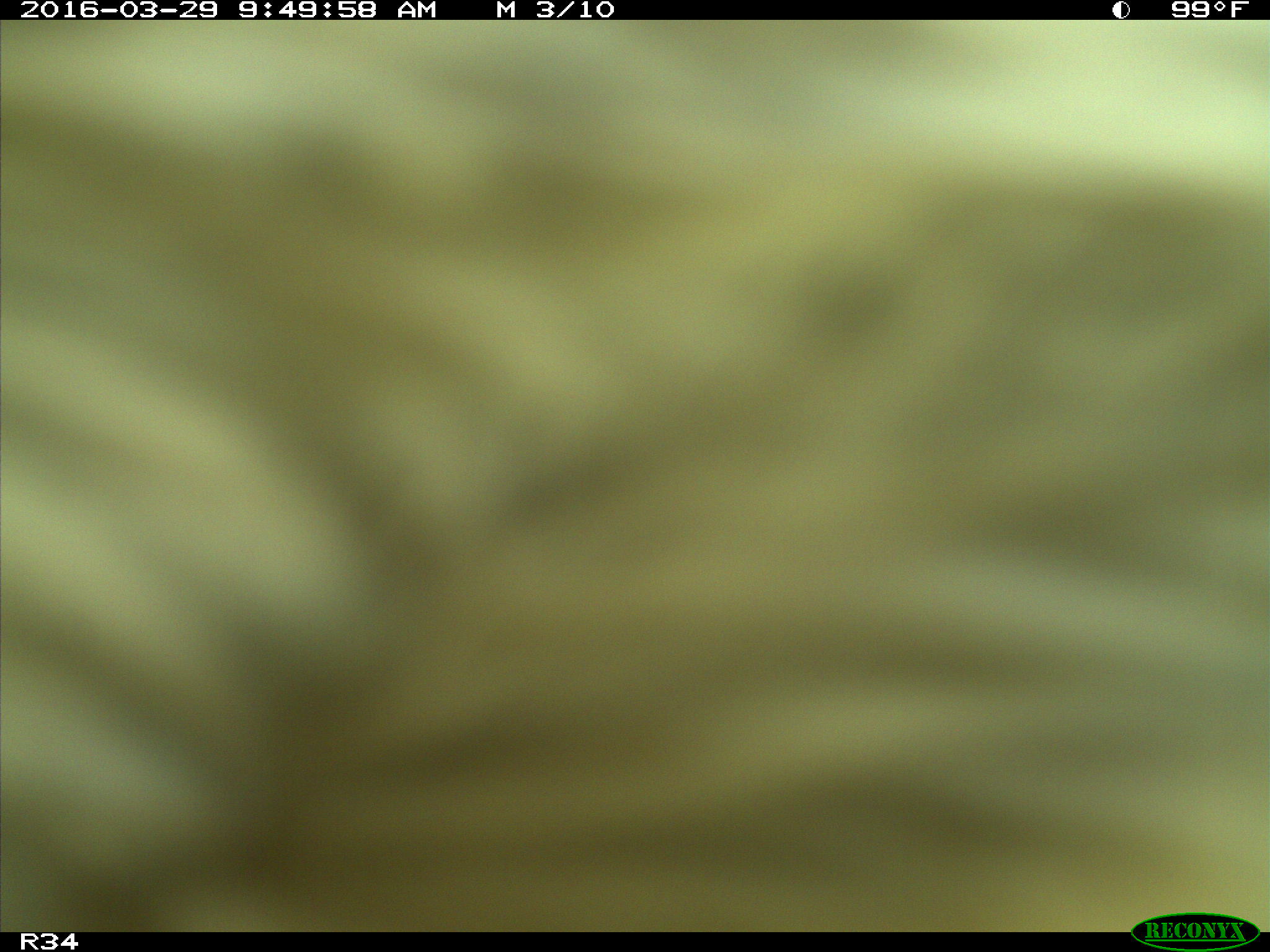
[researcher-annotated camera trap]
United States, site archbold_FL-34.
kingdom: Animalia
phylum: Chordata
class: Mammalia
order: Artiodactyla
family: Bovidae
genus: Bos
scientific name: Bos taurus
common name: domestic cow